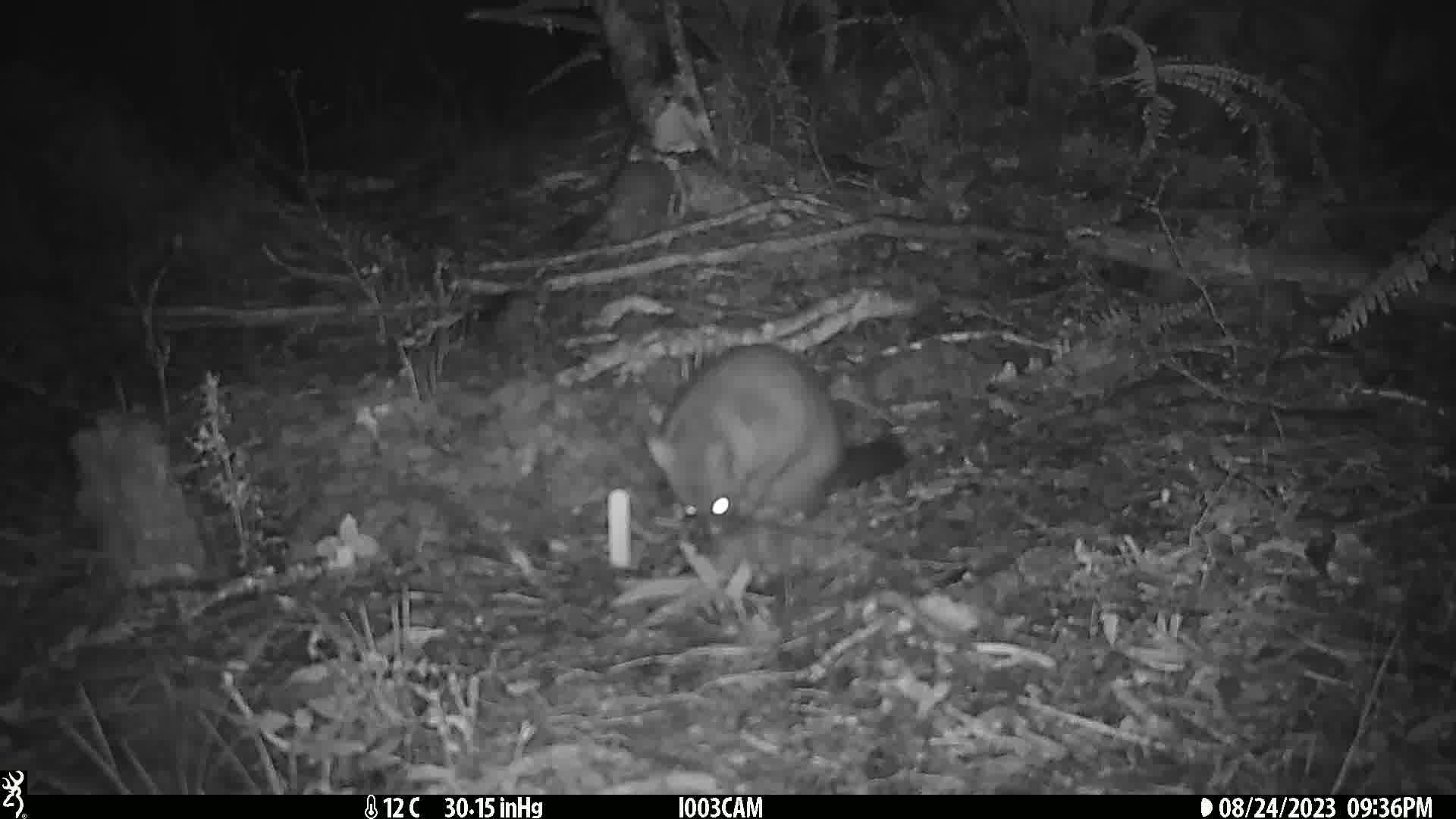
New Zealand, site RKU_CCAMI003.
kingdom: Animalia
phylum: Chordata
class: Mammalia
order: Diprotodontia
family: Phalangeridae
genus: Trichosurus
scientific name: Trichosurus vulpecula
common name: common brushtail possum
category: possum